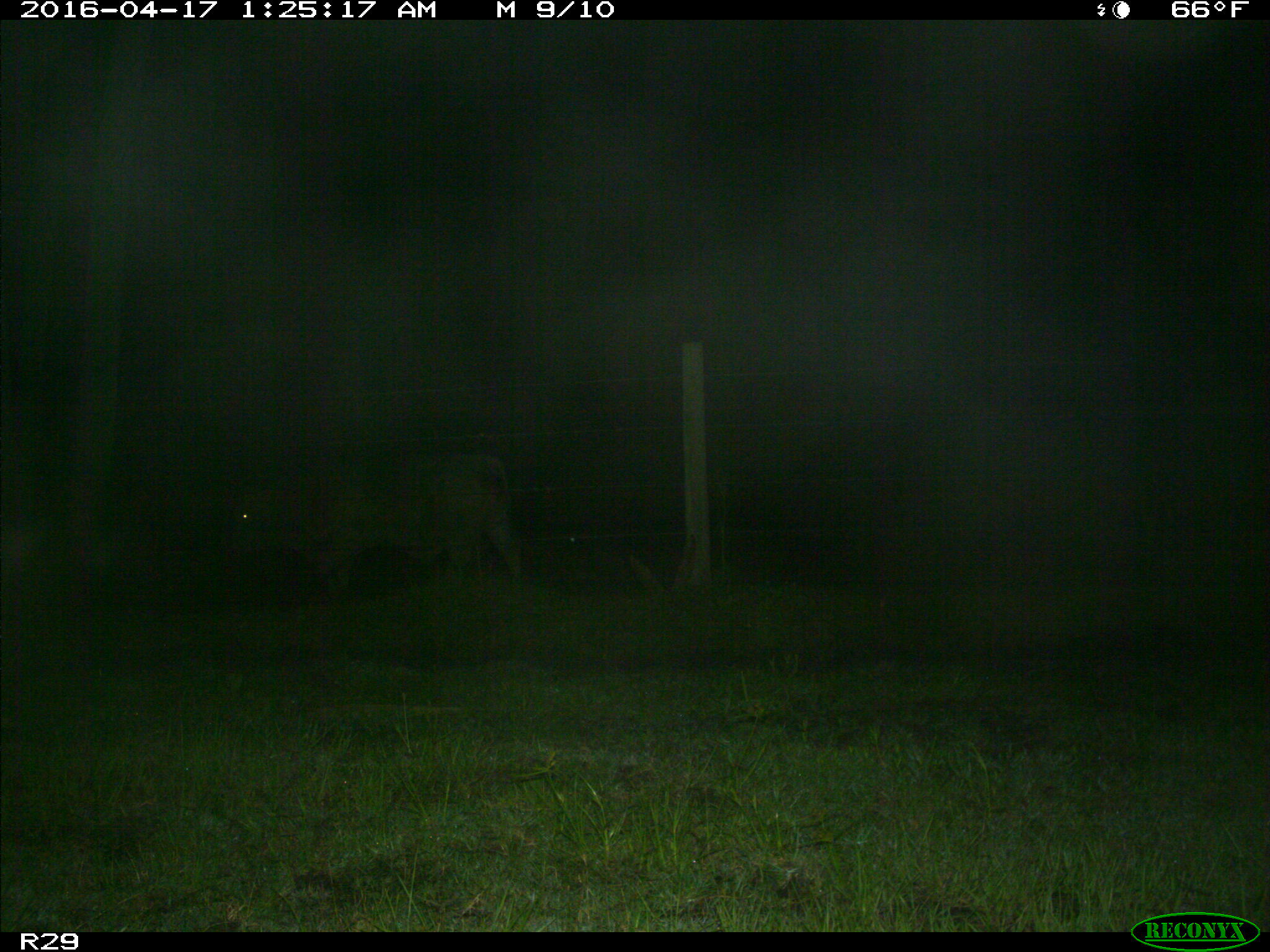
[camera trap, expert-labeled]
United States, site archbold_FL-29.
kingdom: Animalia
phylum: Chordata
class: Mammalia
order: Artiodactyla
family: Bovidae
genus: Bos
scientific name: Bos taurus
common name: domestic cow